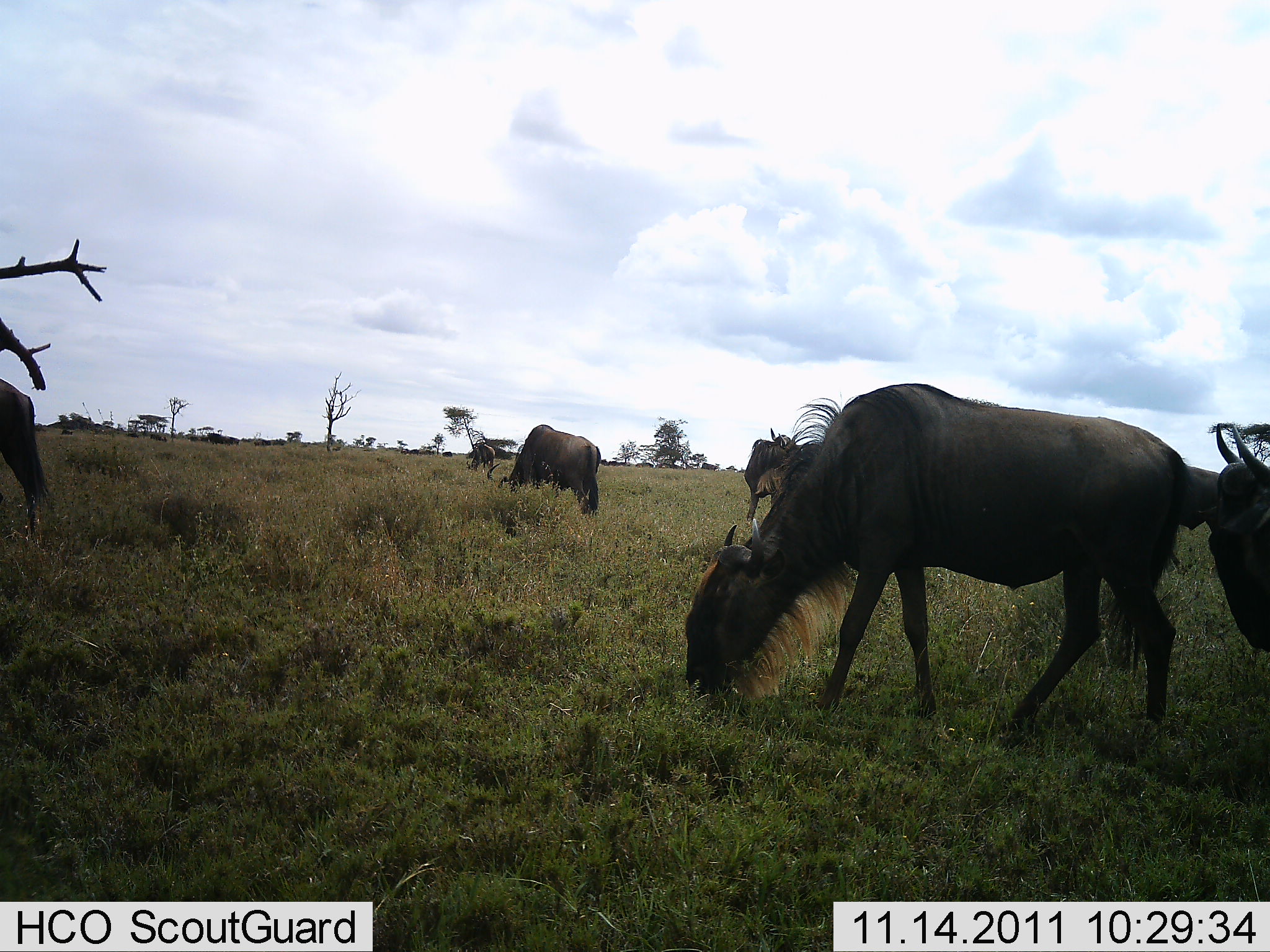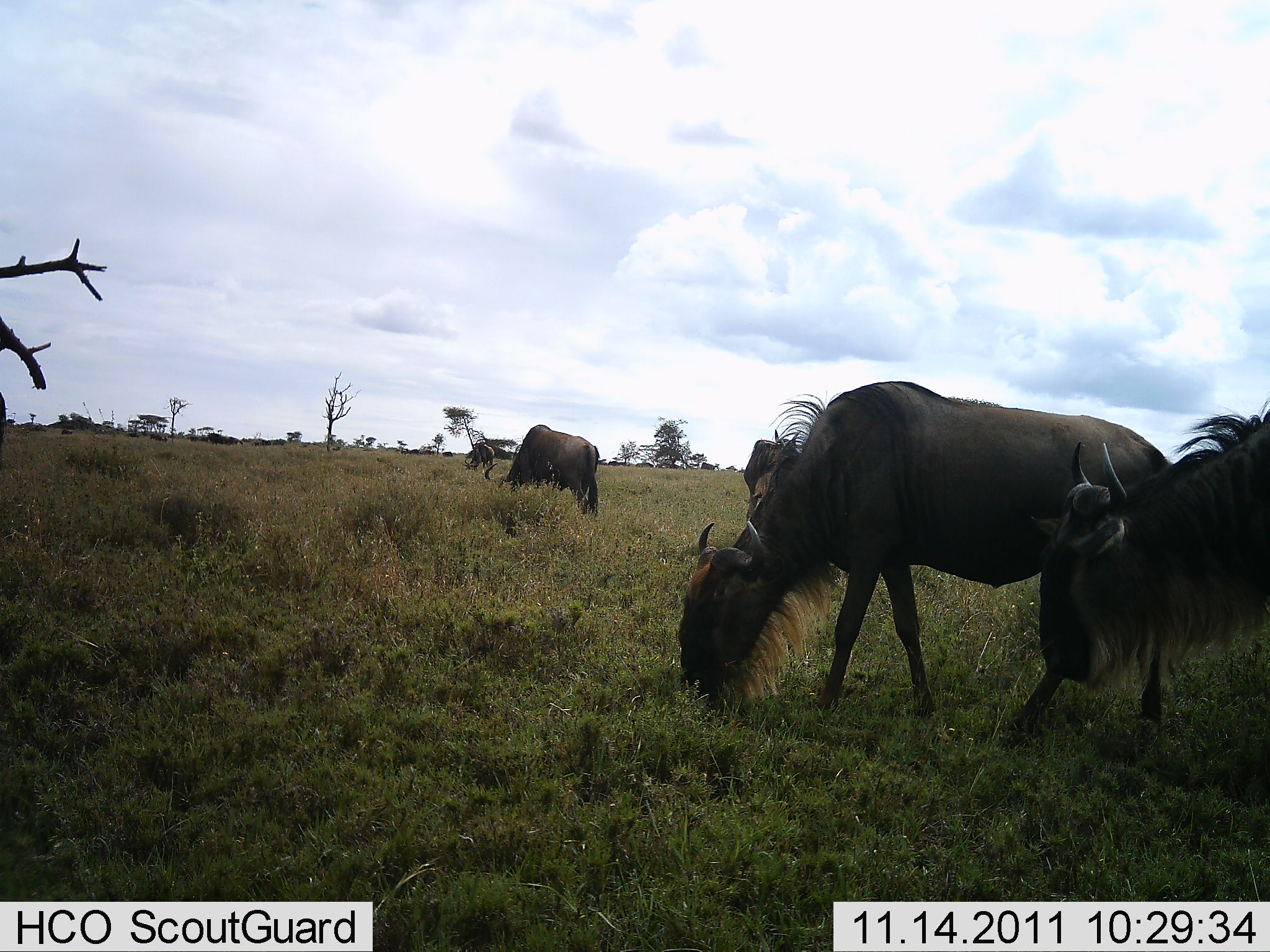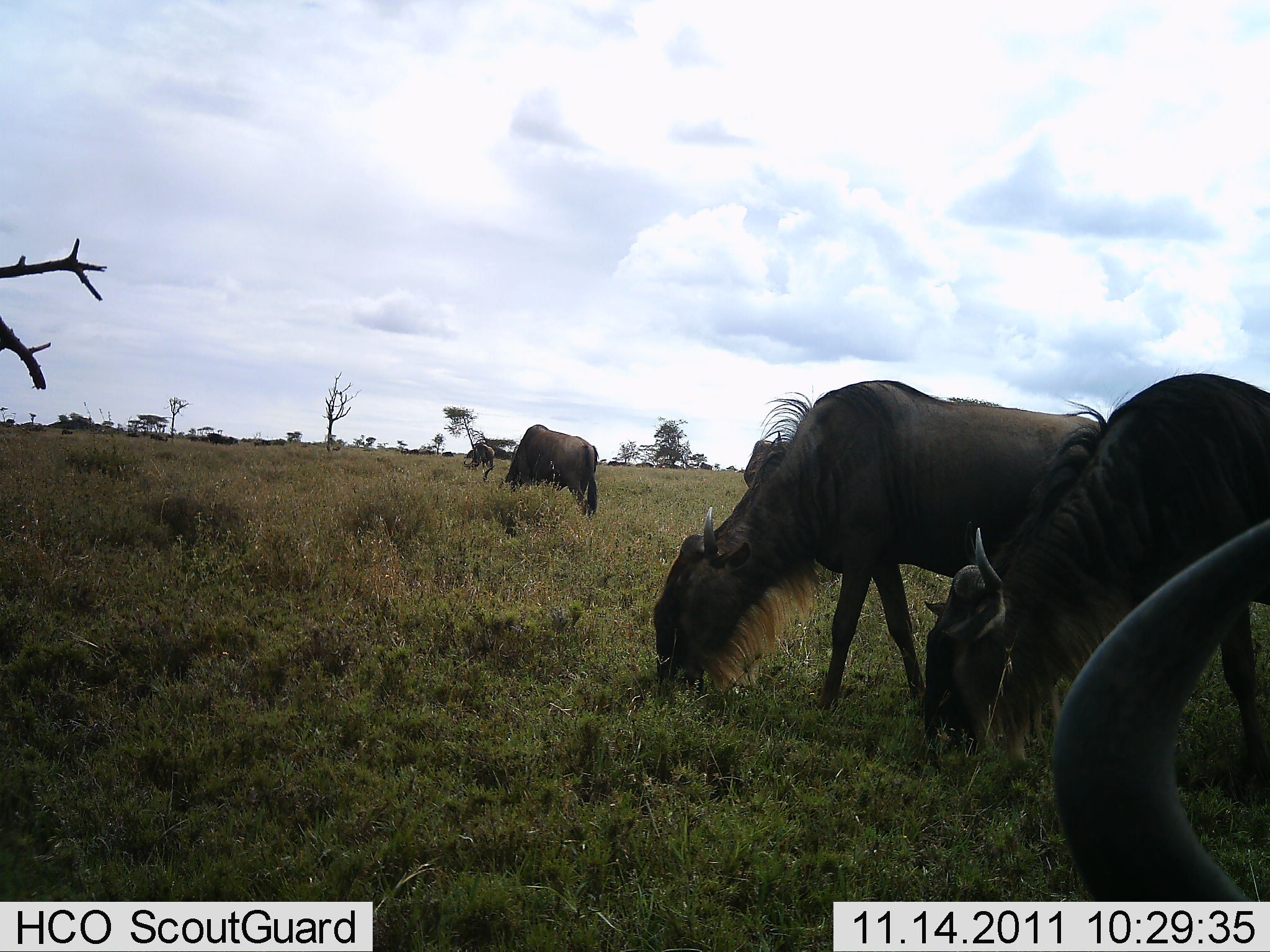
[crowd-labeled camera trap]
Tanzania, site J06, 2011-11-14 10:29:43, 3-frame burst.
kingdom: Animalia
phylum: Chordata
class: Mammalia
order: Artiodactyla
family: Bovidae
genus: Connochaetes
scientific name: Connochaetes taurinus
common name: blue wildebeest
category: wildebeest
Wildebeest (blue wildebeest) (Connochaetes taurinus), count 7. Behavior (volunteer vote fractions): standing 20%, resting 0%, moving 47%, interacting 0%. Young present (vote fraction): 0%. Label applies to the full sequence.